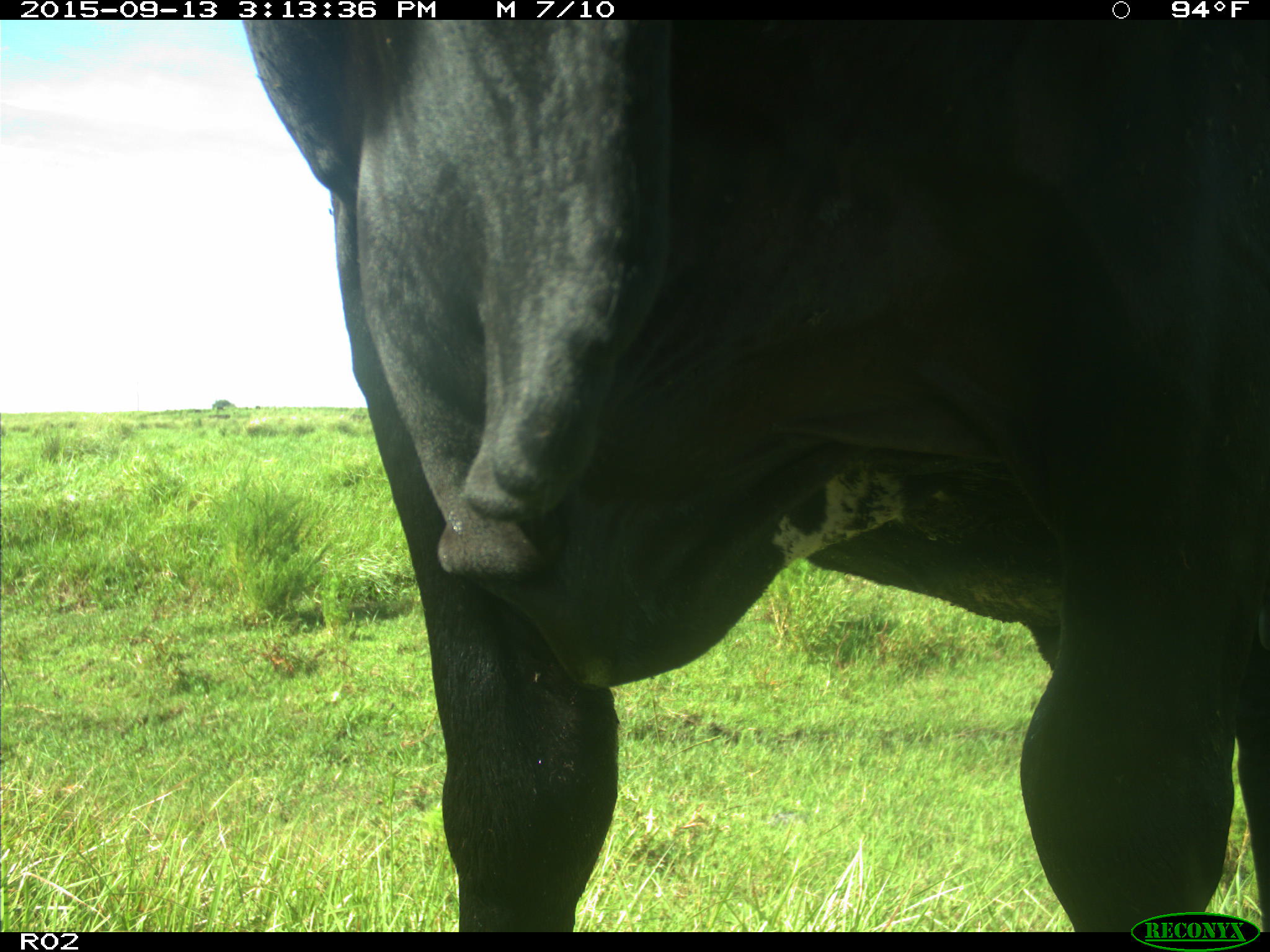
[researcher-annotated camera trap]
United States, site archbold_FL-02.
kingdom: Animalia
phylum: Chordata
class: Mammalia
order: Artiodactyla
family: Bovidae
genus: Bos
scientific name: Bos taurus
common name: domestic cow